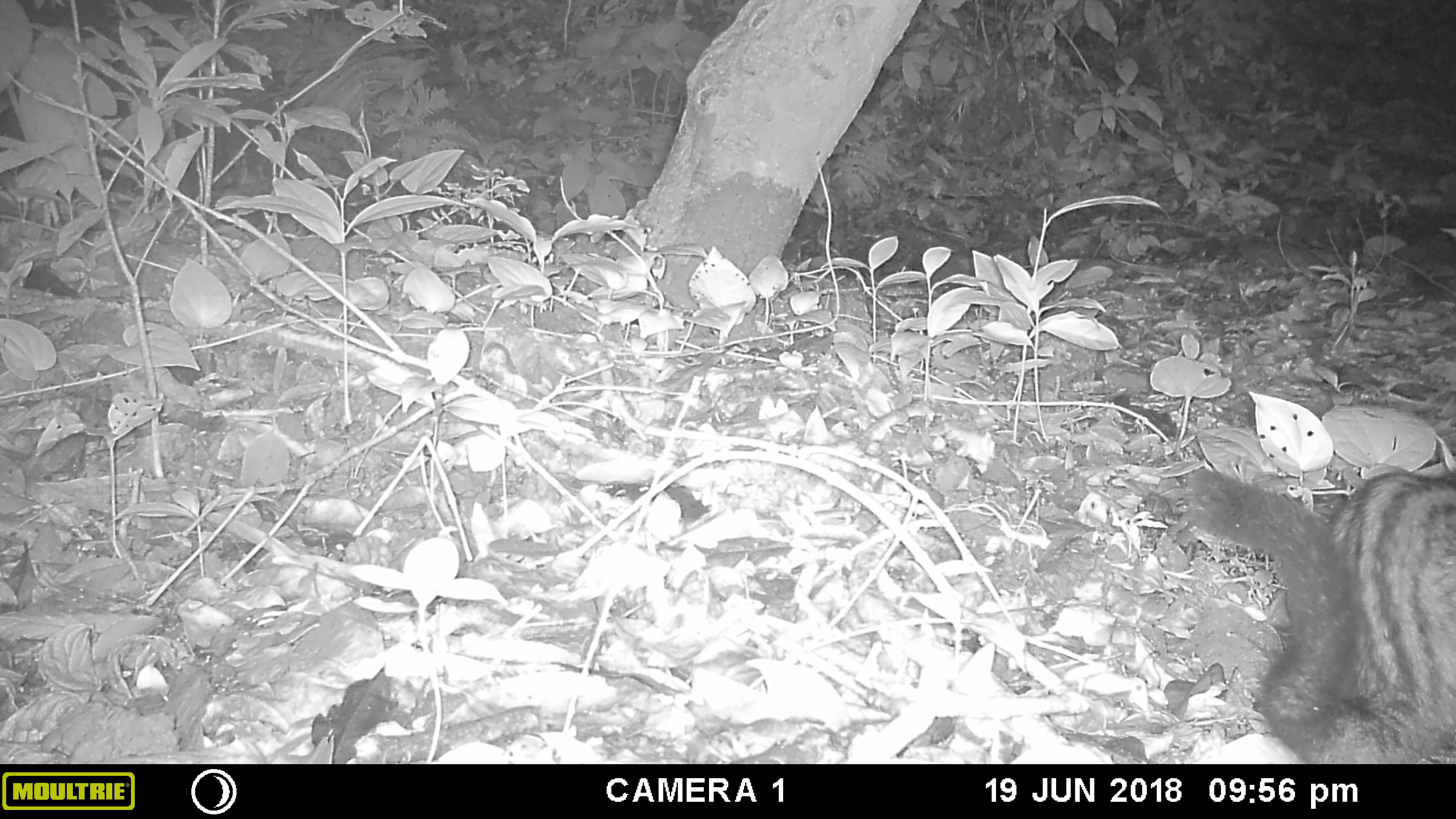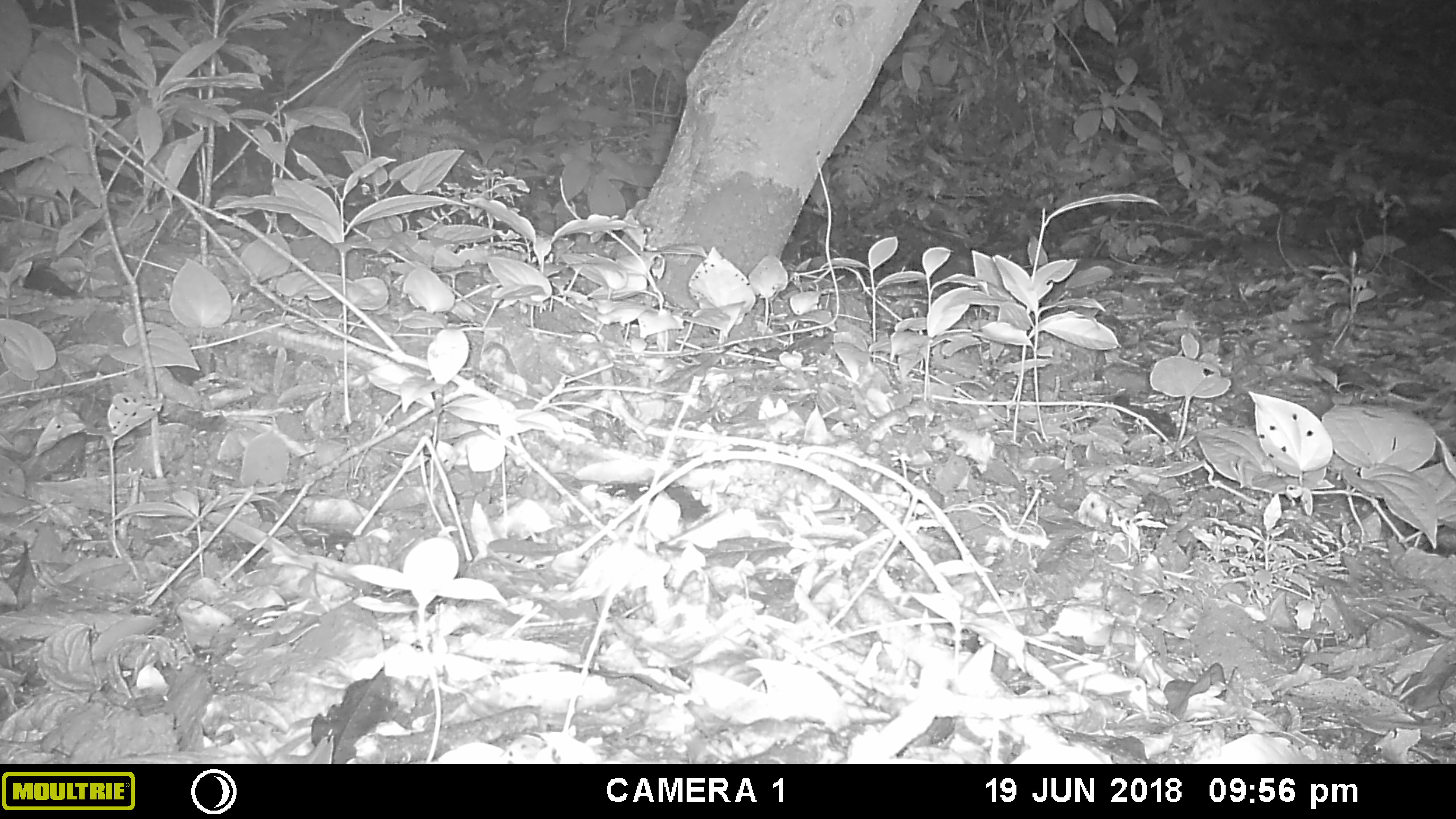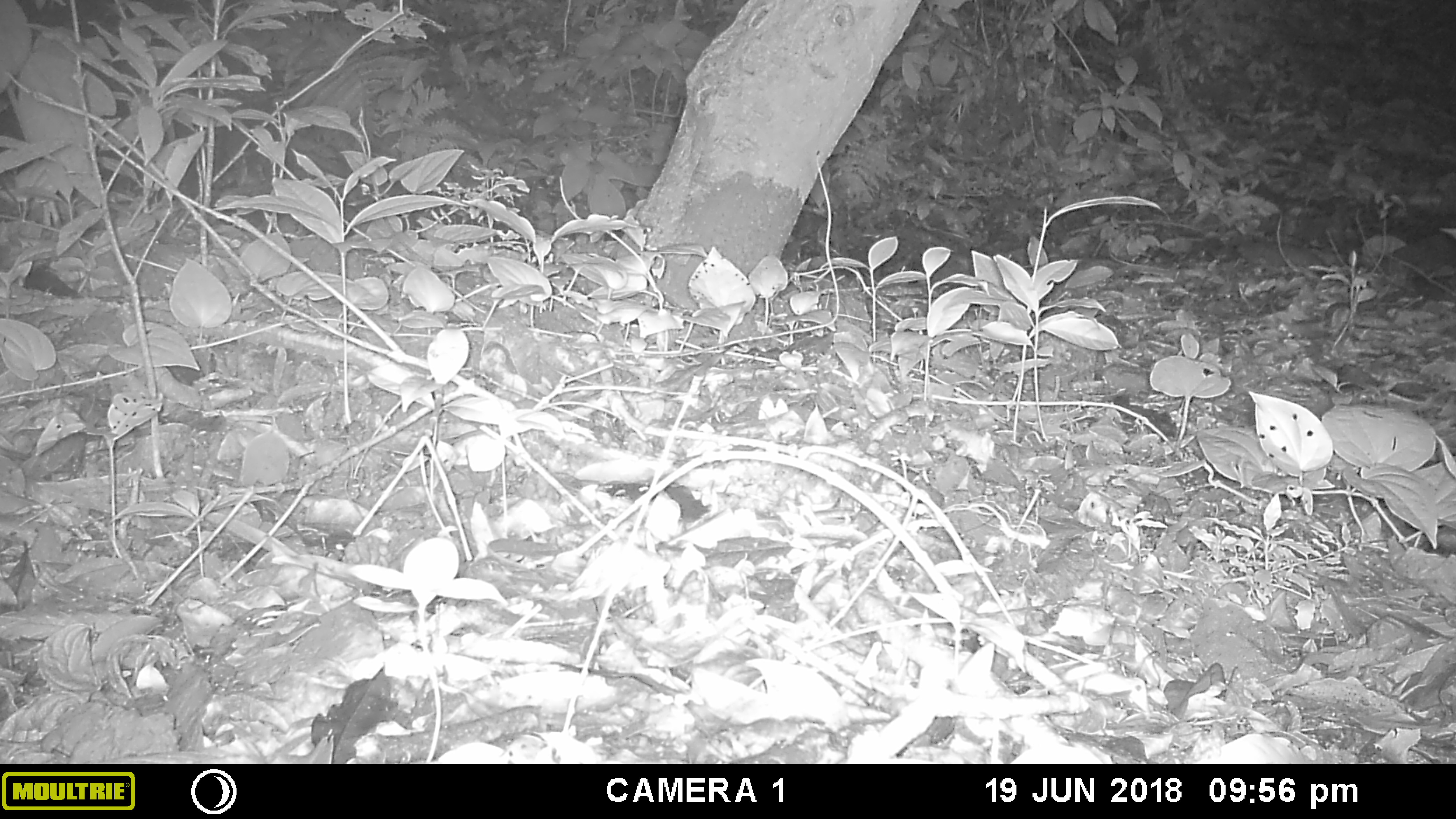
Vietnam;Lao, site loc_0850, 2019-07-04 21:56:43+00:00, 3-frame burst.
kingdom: Animalia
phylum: Chordata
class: Mammalia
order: Carnivora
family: Viverridae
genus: Paradoxurus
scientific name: Paradoxurus hermaphroditus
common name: common palm civet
Common palm civet (Paradoxurus hermaphroditus). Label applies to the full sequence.